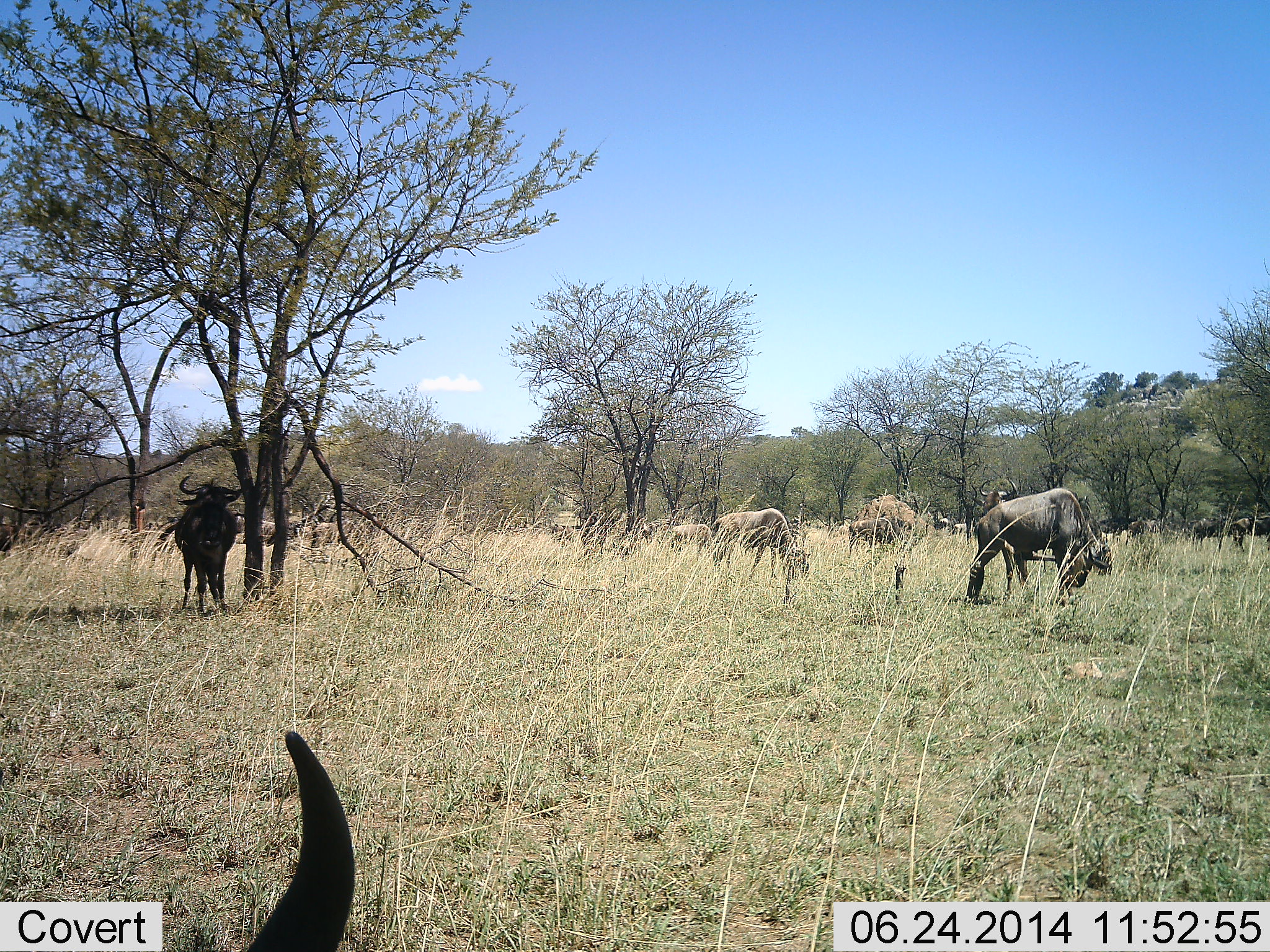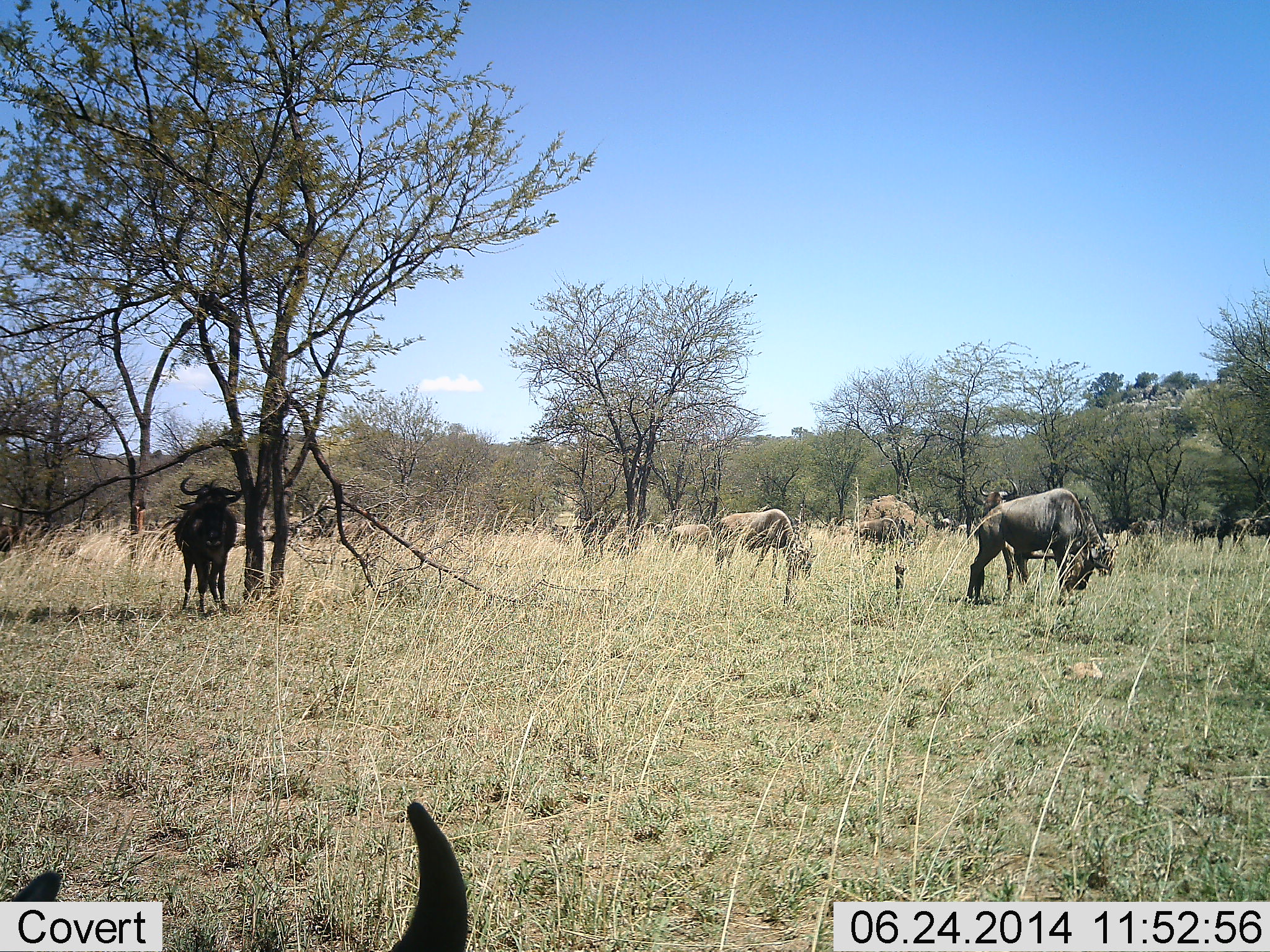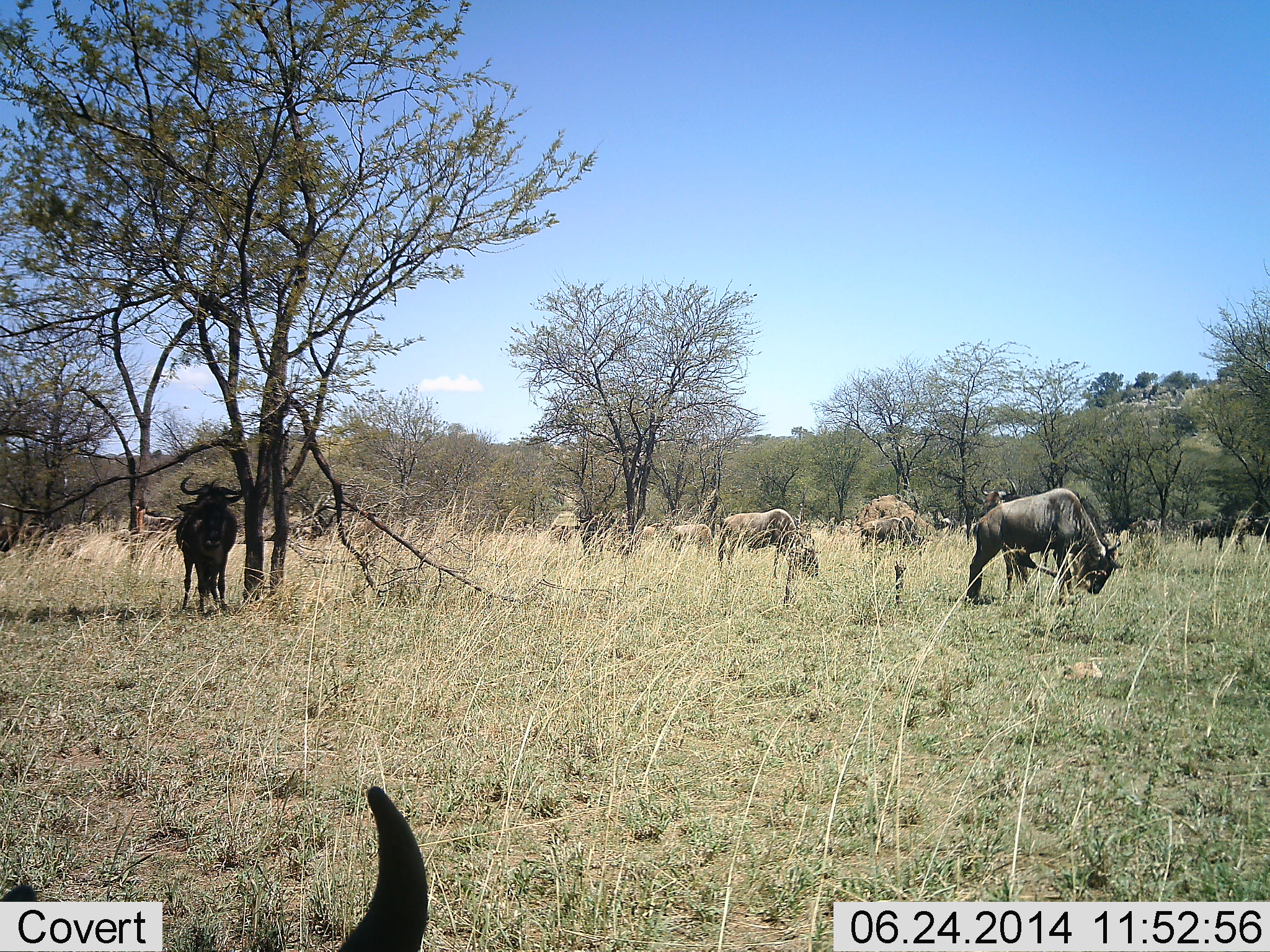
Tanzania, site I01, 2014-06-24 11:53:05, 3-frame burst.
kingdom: Animalia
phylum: Chordata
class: Mammalia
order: Artiodactyla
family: Bovidae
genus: Connochaetes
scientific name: Connochaetes taurinus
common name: blue wildebeest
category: wildebeest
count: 10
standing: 73%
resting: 36%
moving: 36%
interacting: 9%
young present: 0%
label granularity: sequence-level